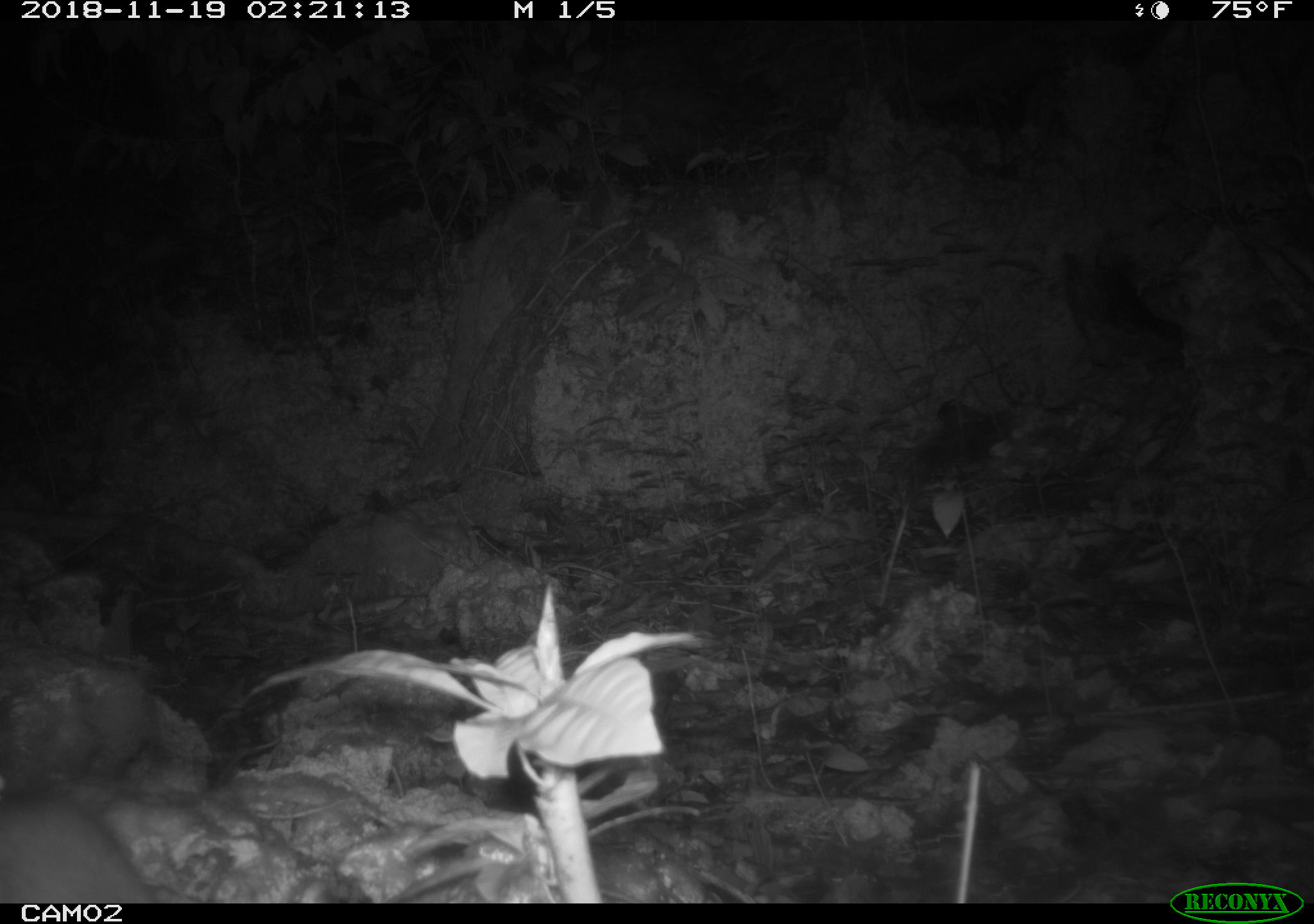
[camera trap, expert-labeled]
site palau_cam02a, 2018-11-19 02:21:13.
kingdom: Animalia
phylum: Chordata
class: Mammalia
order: Rodentia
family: Muridae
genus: Rattus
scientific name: Rattus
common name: rat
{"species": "rat (Rattus)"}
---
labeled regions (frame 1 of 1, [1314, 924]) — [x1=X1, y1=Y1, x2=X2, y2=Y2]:
rat: [x1=0, y1=780, x2=161, y2=901]